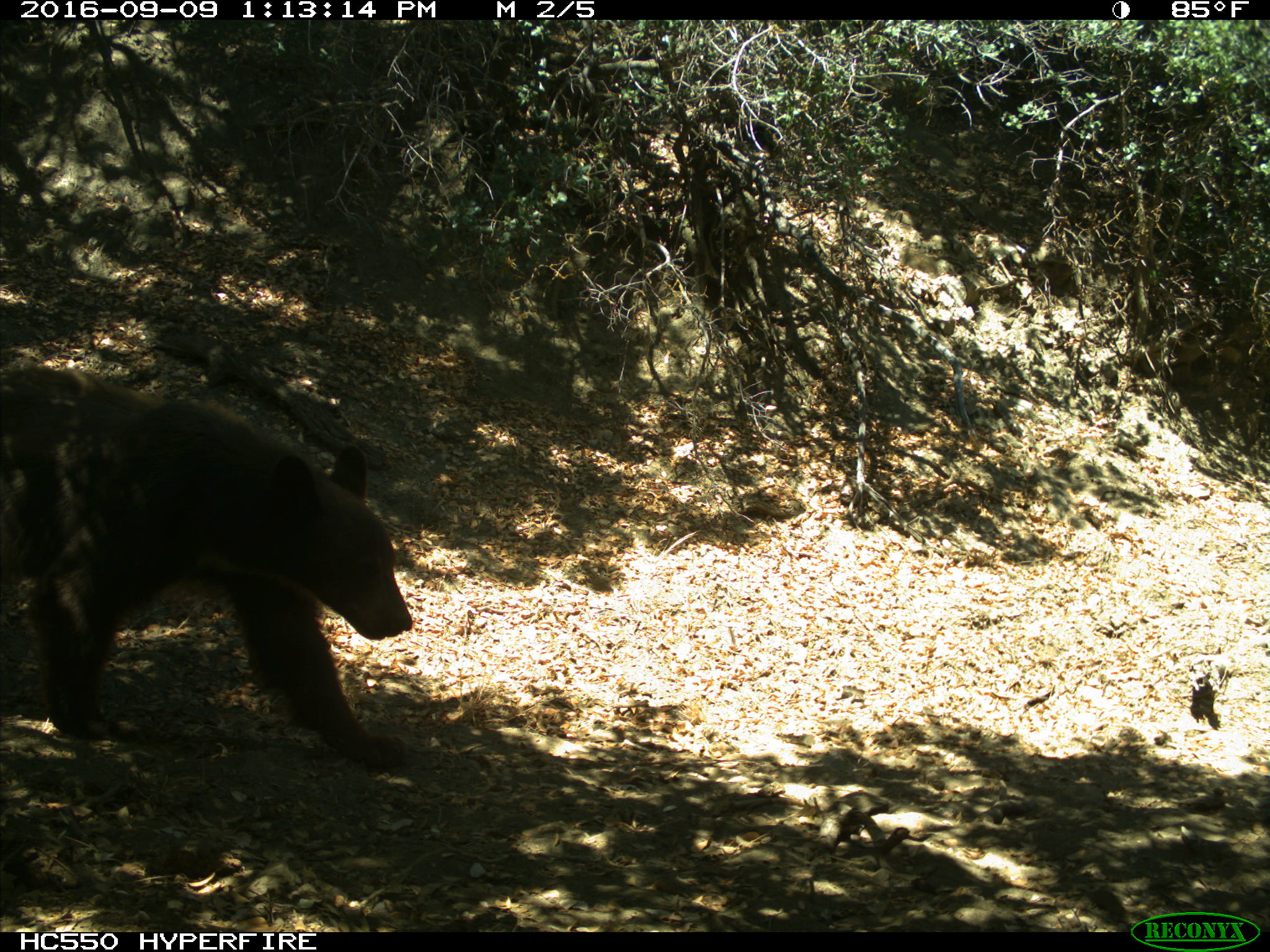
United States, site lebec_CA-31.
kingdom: Animalia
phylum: Chordata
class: Mammalia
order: Carnivora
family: Ursidae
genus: Ursus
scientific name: Ursus americanus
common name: american black bear